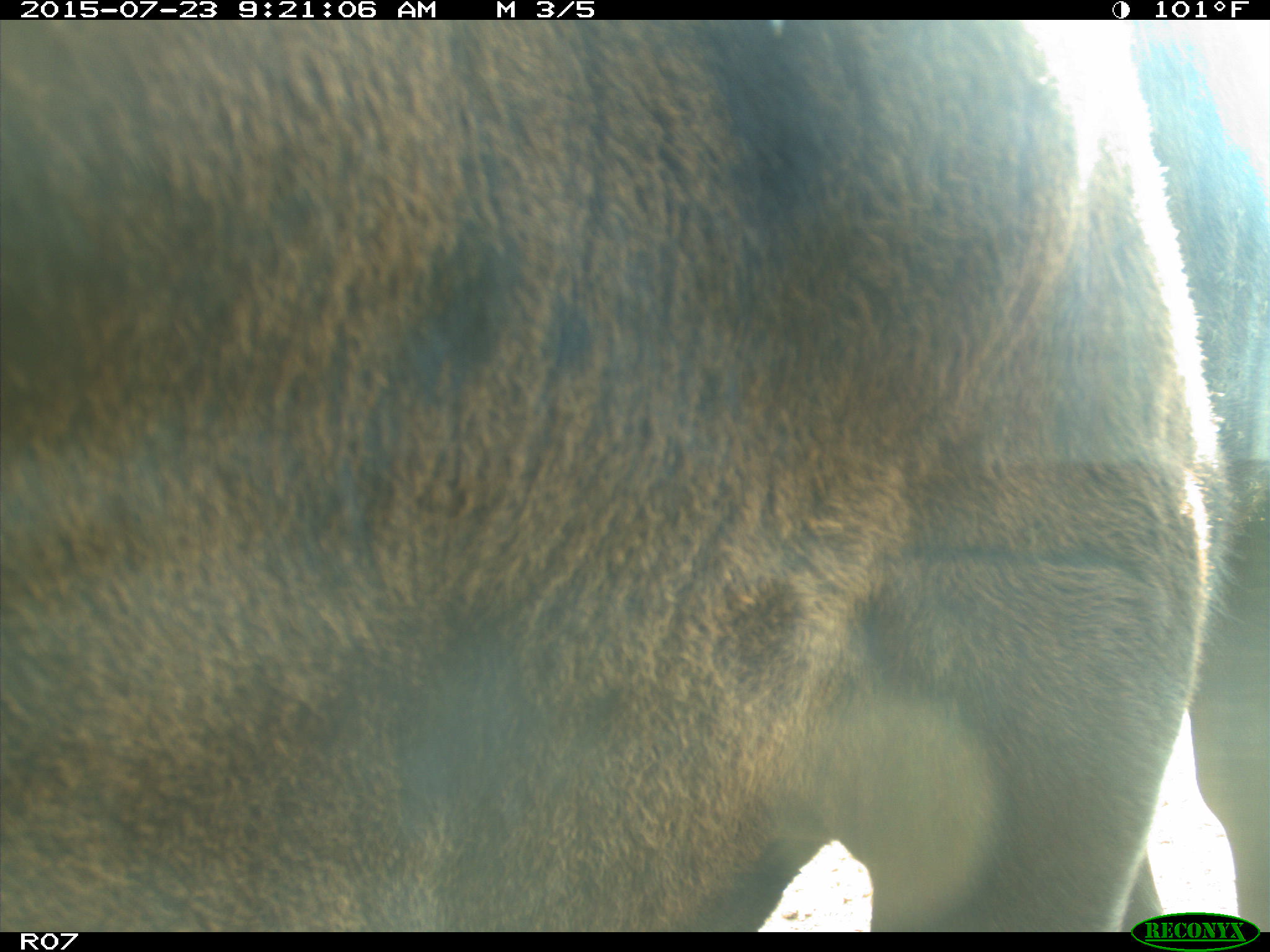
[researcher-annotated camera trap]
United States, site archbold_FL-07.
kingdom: Animalia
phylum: Chordata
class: Mammalia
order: Artiodactyla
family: Bovidae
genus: Bos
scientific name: Bos taurus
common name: domestic cow